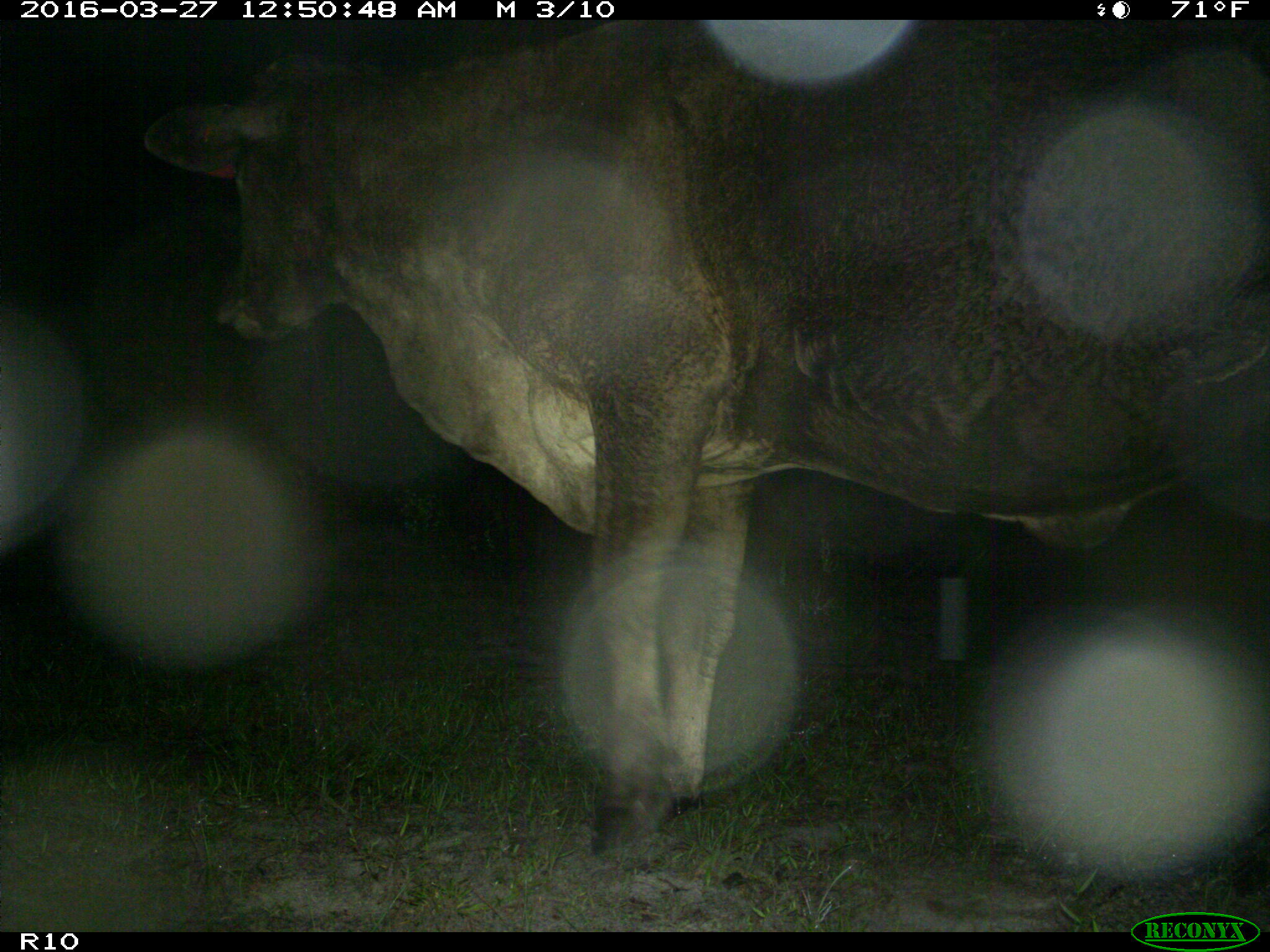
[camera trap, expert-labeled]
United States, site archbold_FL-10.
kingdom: Animalia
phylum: Chordata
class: Mammalia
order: Artiodactyla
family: Bovidae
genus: Bos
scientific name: Bos taurus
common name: domestic cow